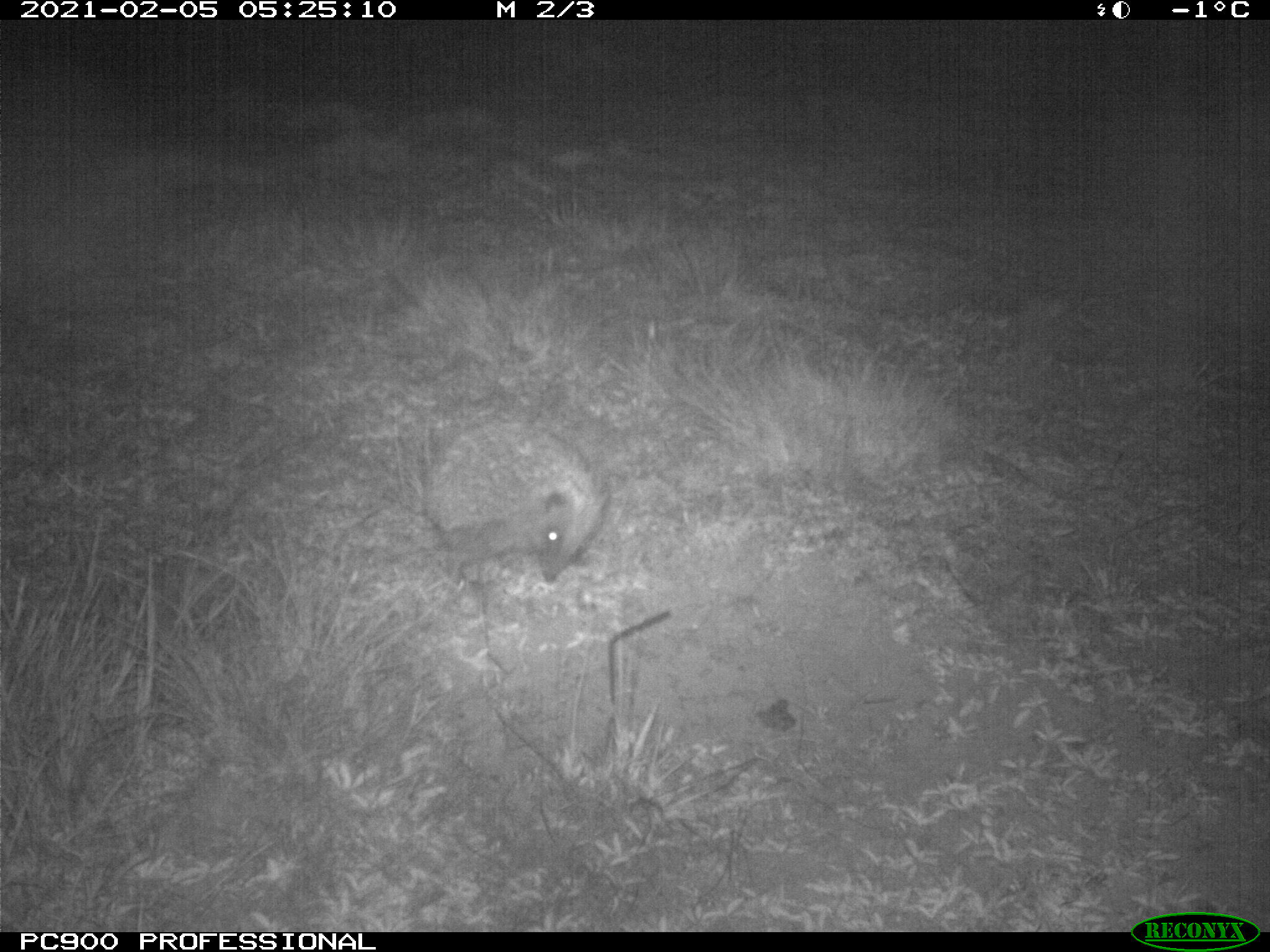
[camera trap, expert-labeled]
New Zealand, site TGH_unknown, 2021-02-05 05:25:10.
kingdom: Animalia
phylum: Chordata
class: Mammalia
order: Eulipotyphla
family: Erinaceidae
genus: Erinaceus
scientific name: Erinaceus europaeus europaeus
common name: european hedgehog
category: hedgehog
Hedgehog (european hedgehog) (Erinaceus europaeus europaeus).